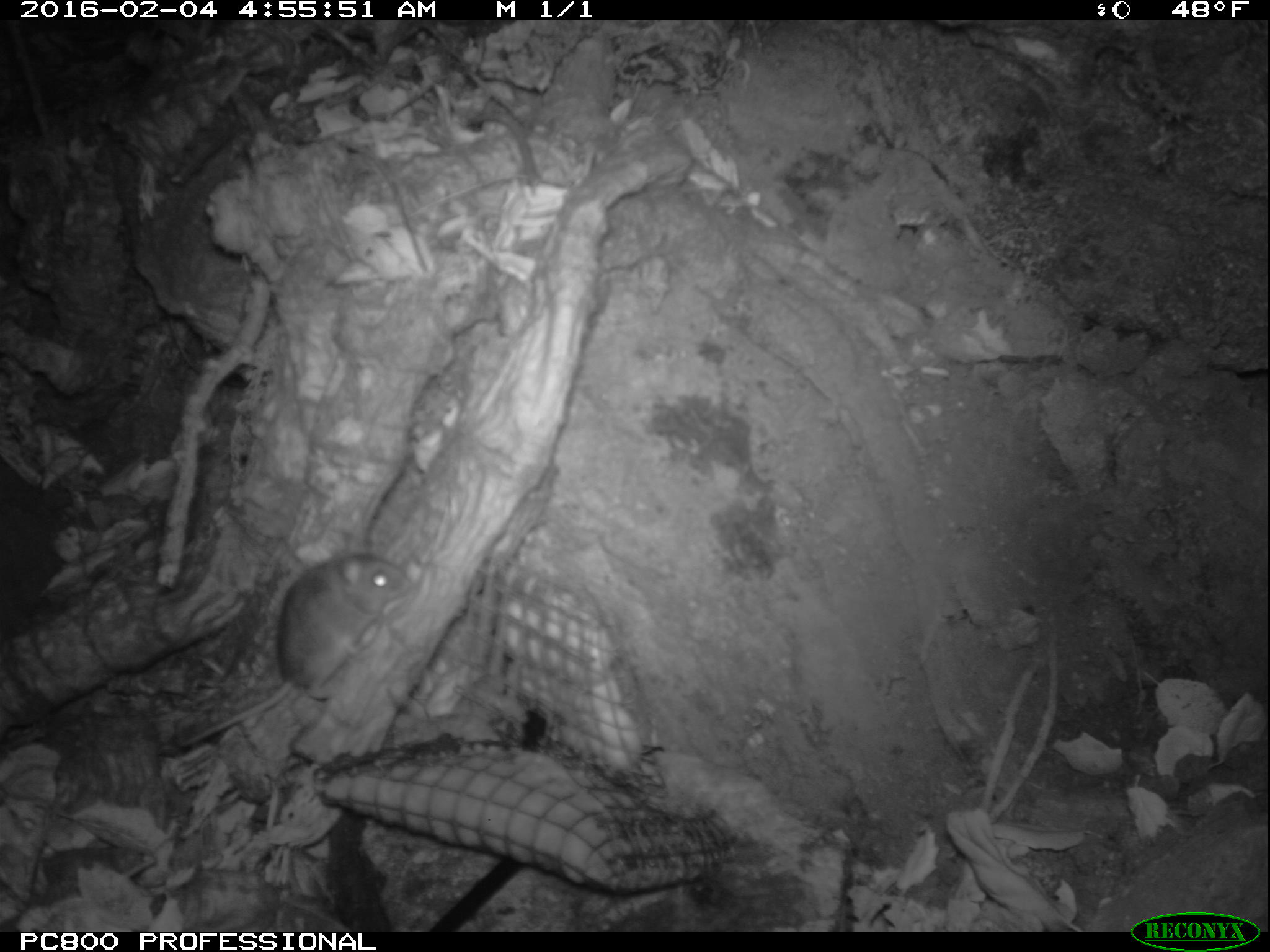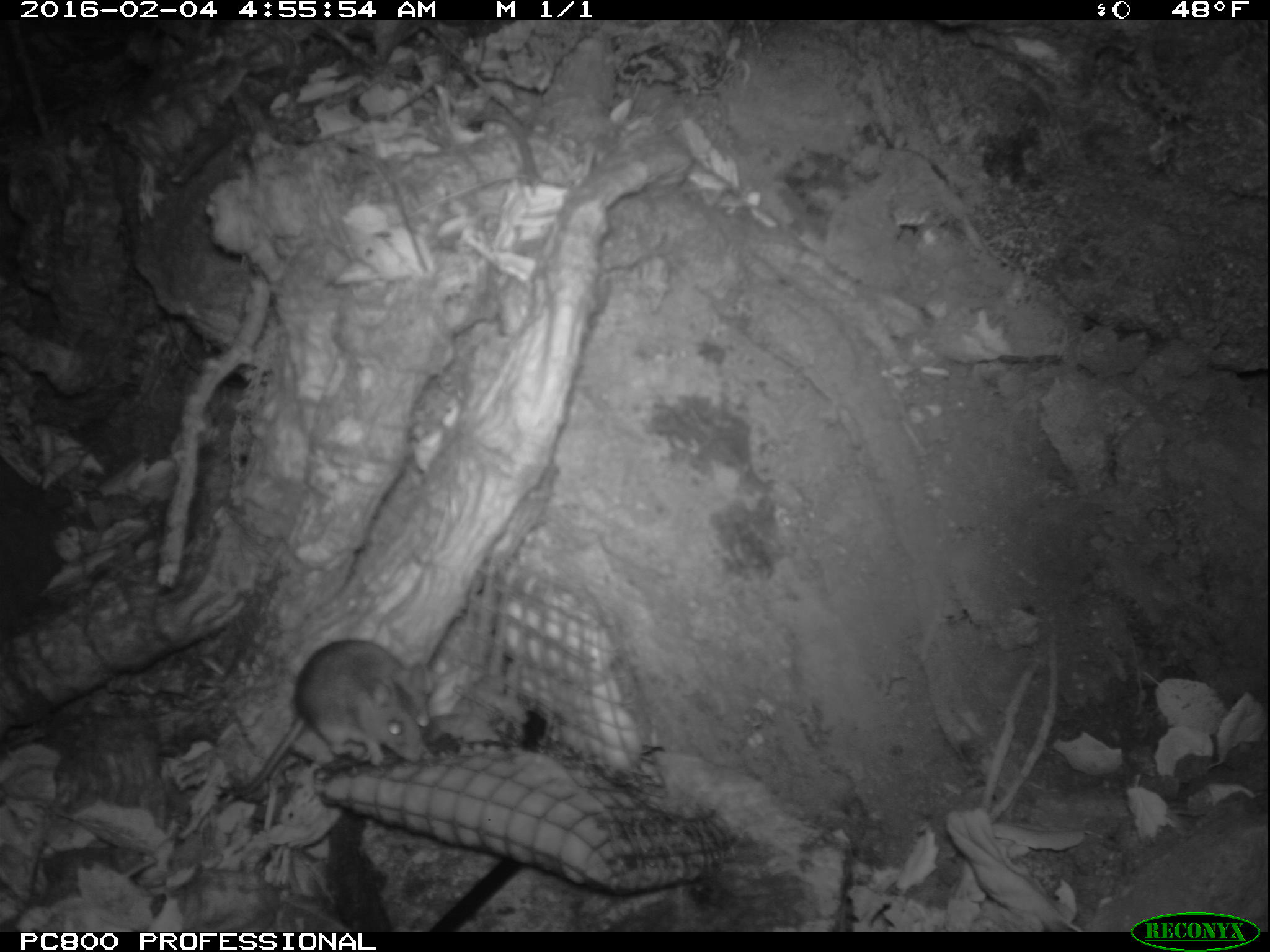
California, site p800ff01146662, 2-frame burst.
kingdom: Animalia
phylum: Chordata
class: Mammalia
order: Rodentia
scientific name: Rodentia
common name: rodent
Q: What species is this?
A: Rodent (Rodentia).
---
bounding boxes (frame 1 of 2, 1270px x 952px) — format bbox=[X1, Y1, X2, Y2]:
rodent: bbox=[177, 549, 409, 744]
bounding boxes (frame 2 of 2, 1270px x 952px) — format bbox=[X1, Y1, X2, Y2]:
rodent: bbox=[217, 637, 439, 795]